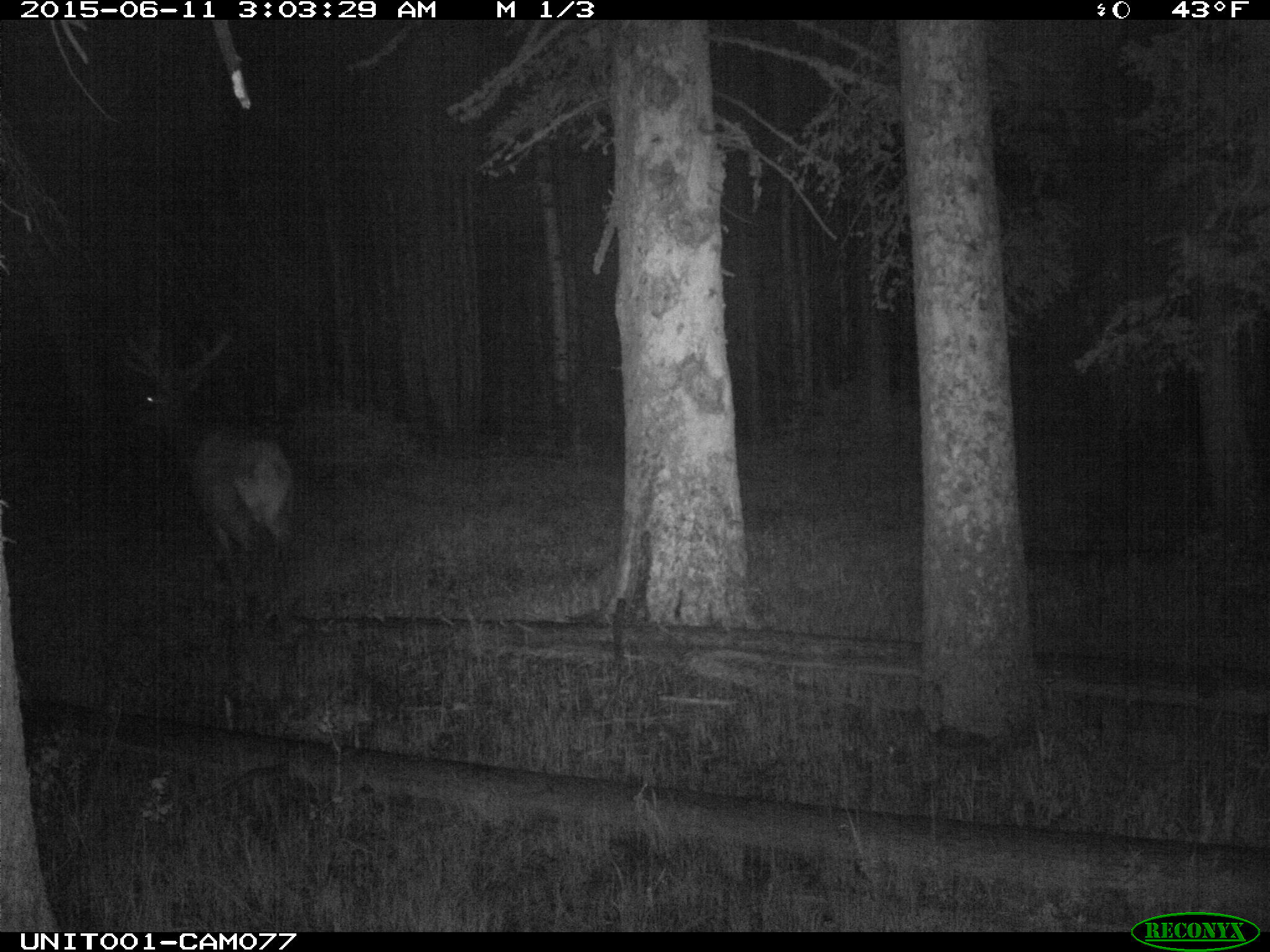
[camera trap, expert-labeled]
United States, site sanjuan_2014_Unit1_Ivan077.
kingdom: Animalia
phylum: Chordata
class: Mammalia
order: Artiodactyla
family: Cervidae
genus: Cervus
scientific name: Cervus elaphus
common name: red deer